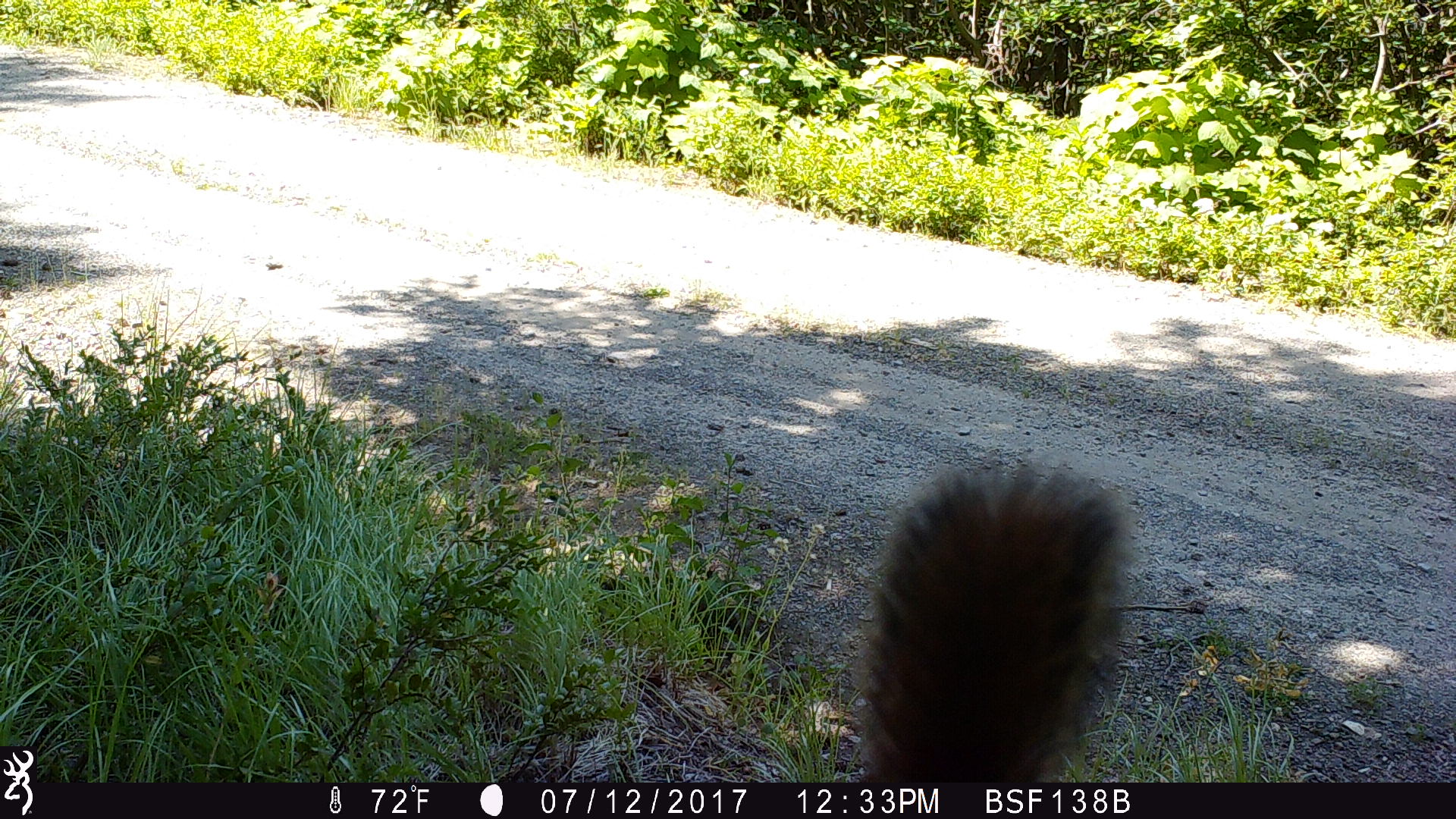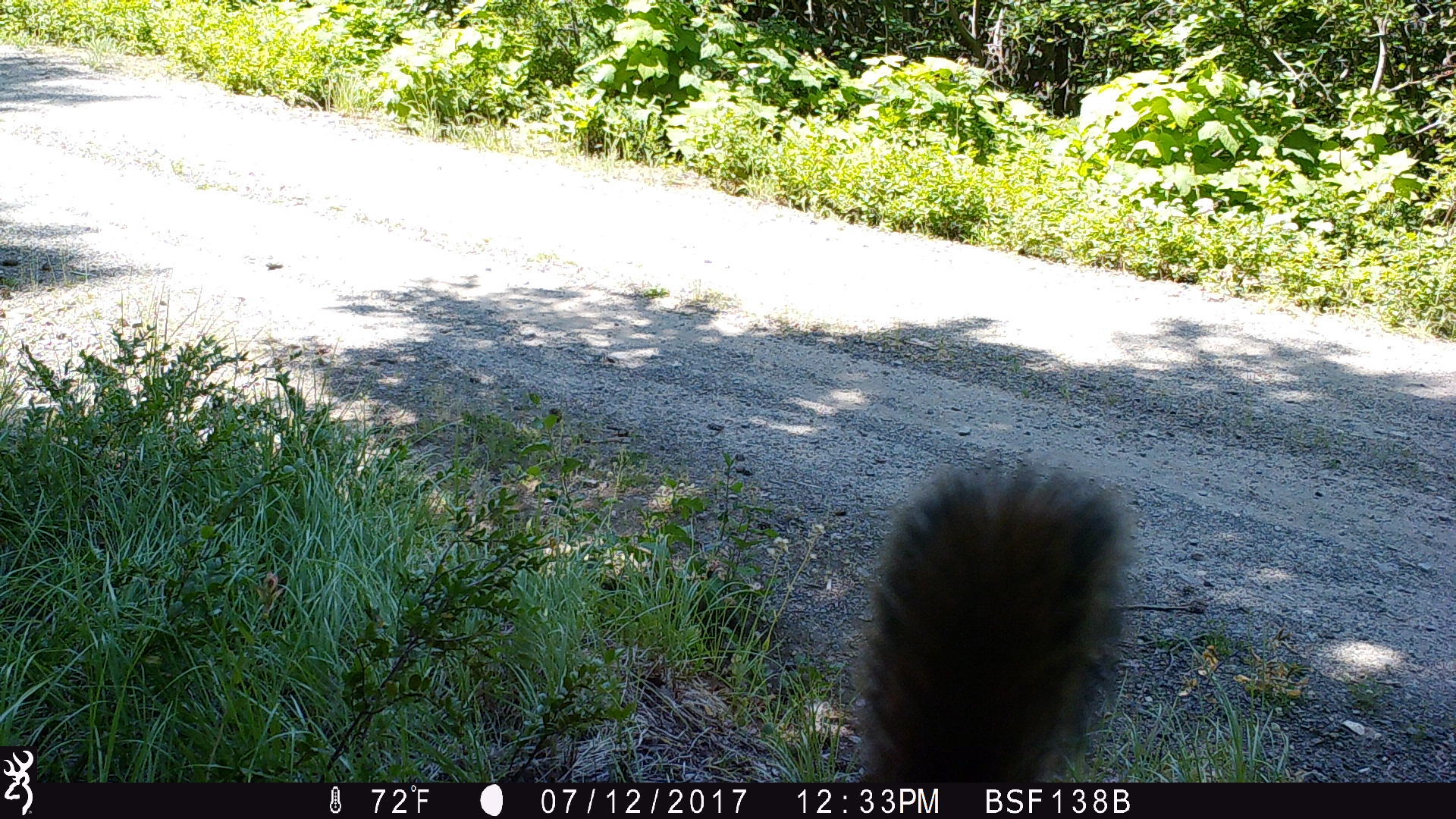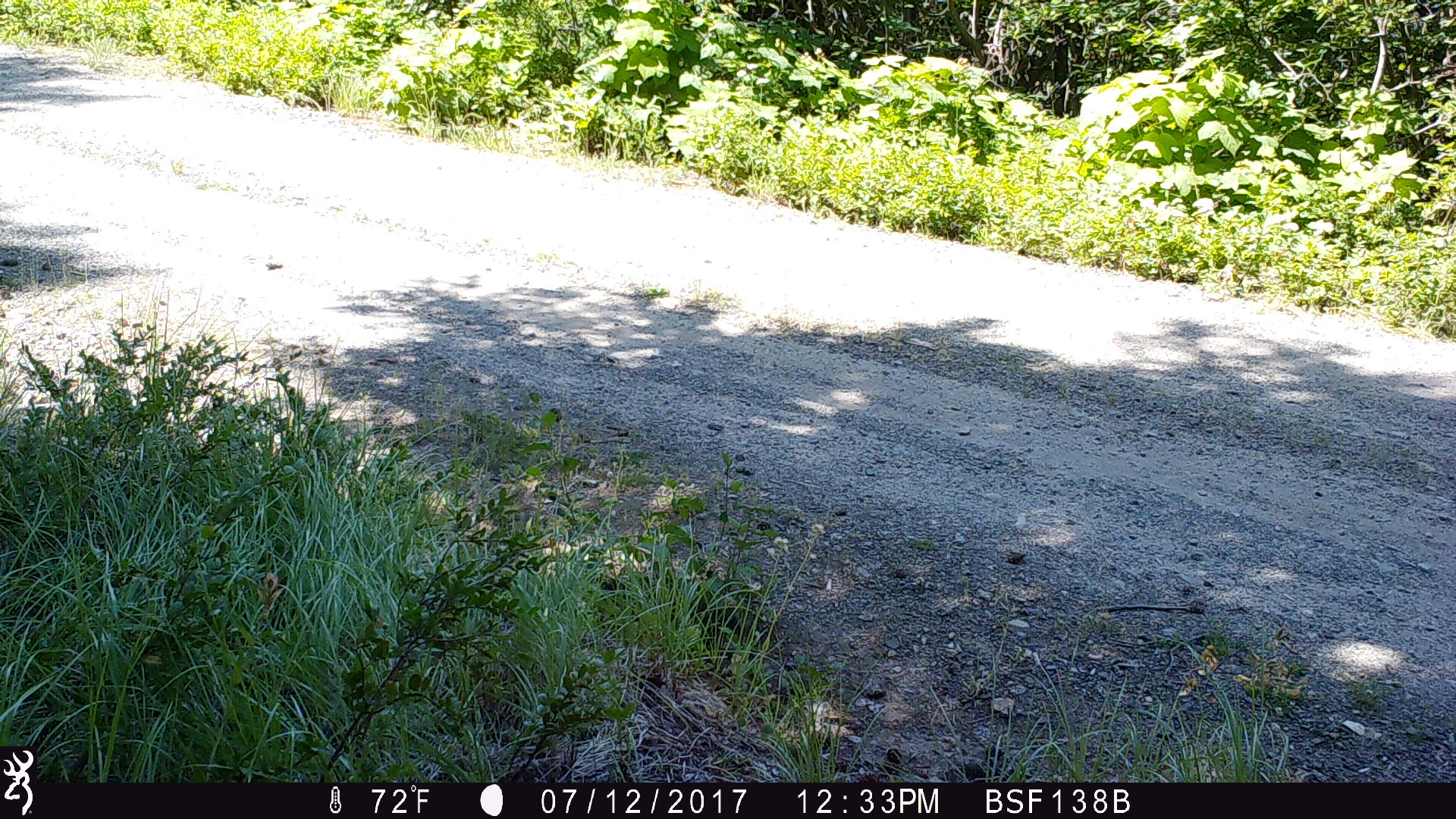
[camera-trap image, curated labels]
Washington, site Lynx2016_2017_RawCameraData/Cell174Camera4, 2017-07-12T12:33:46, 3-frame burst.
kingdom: Animalia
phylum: Chordata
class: Mammalia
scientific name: Mammalia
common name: small mammal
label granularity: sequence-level